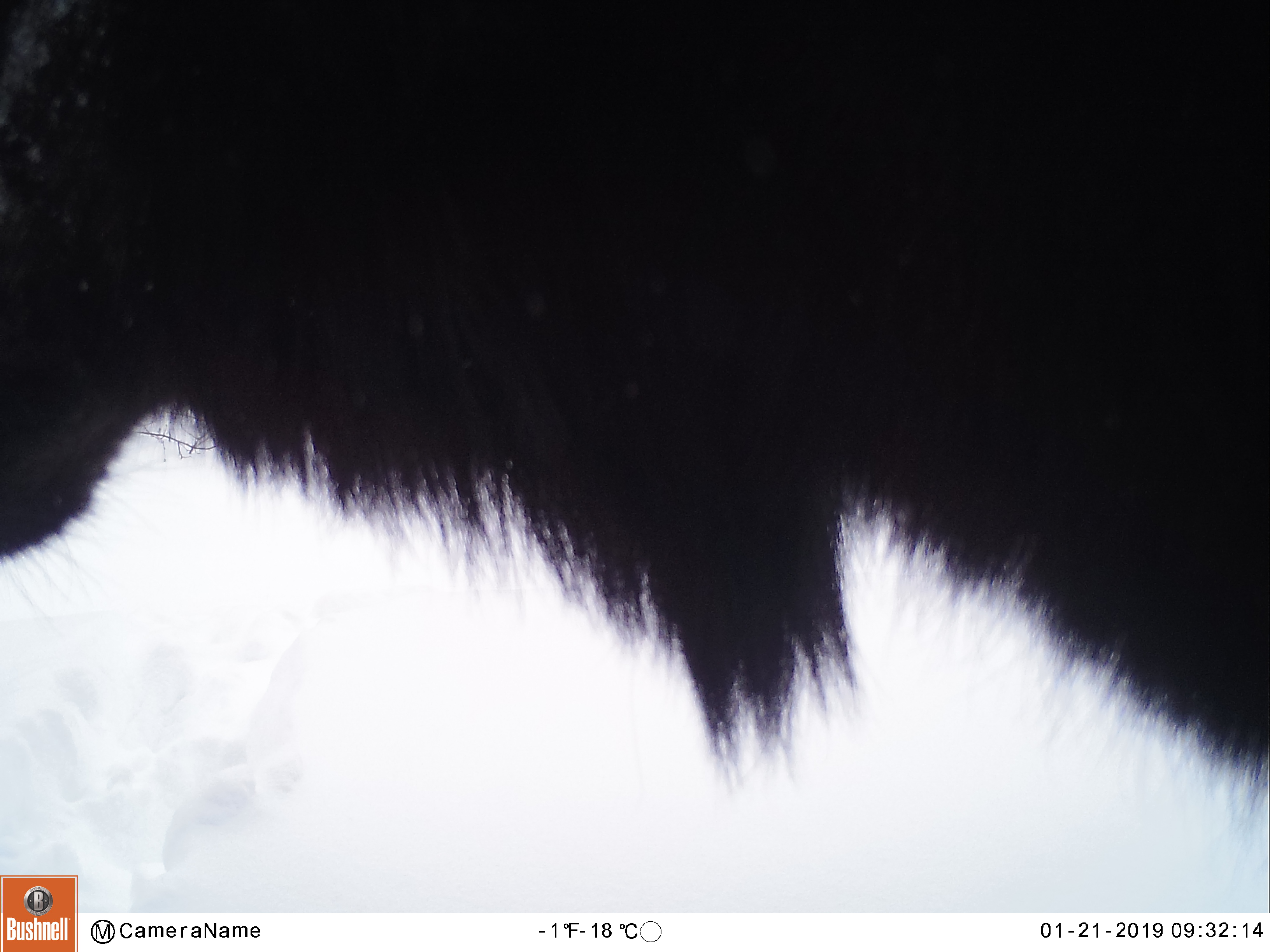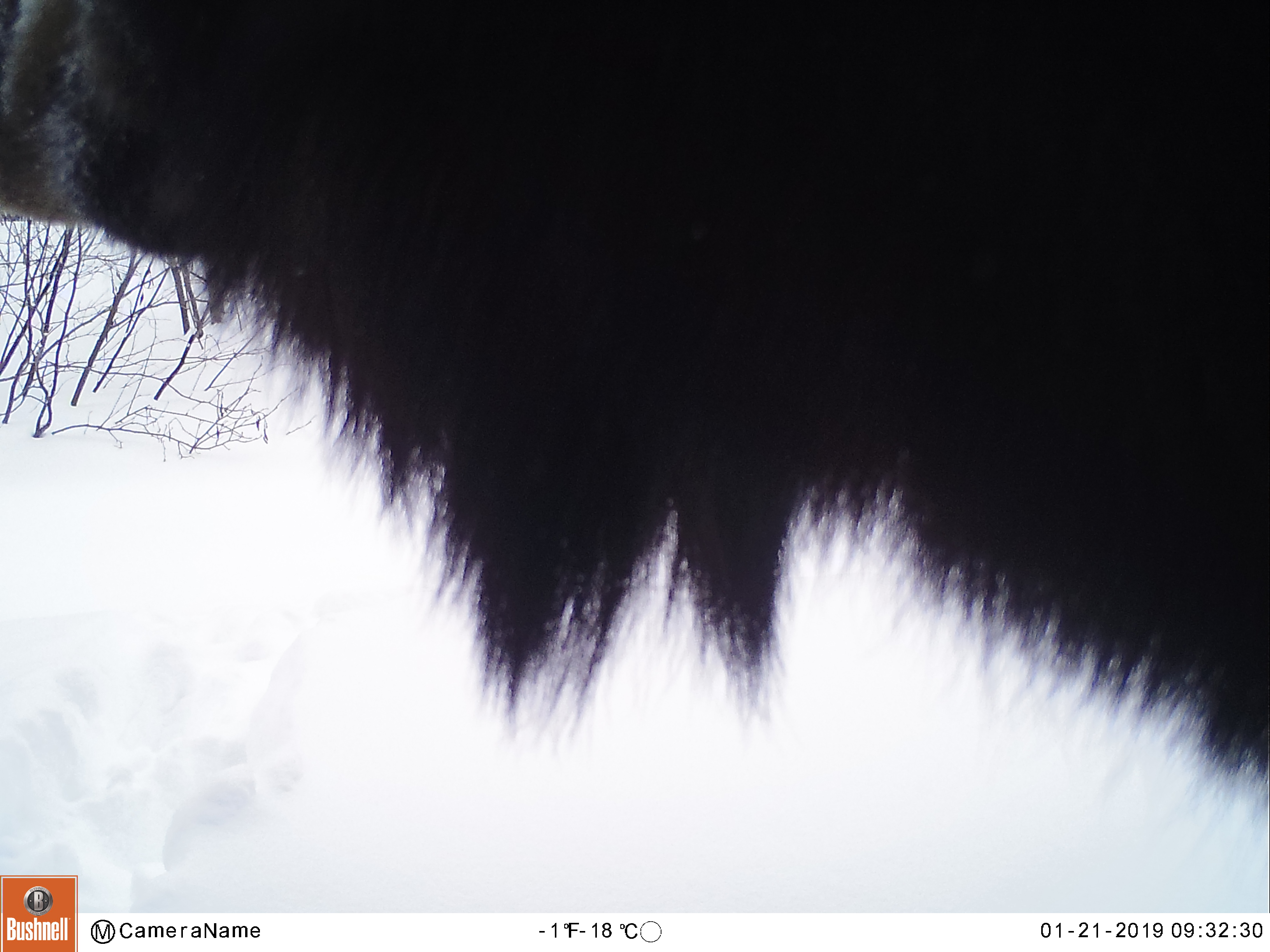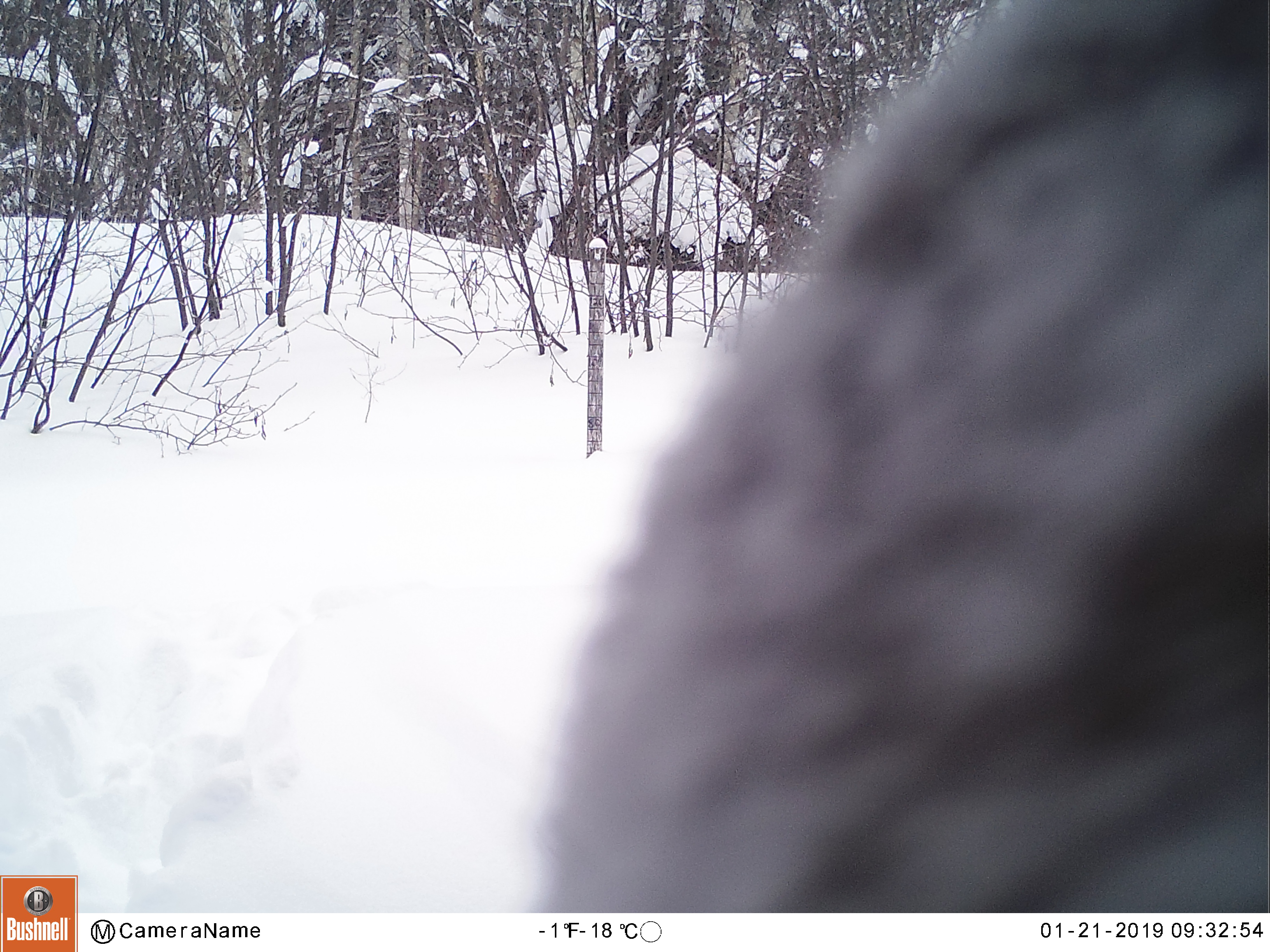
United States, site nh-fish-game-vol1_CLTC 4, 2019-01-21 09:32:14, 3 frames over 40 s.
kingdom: Animalia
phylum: Chordata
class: Mammalia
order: Artiodactyla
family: Cervidae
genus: Alces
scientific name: Alces alces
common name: moose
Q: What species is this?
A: Moose (Alces alces).